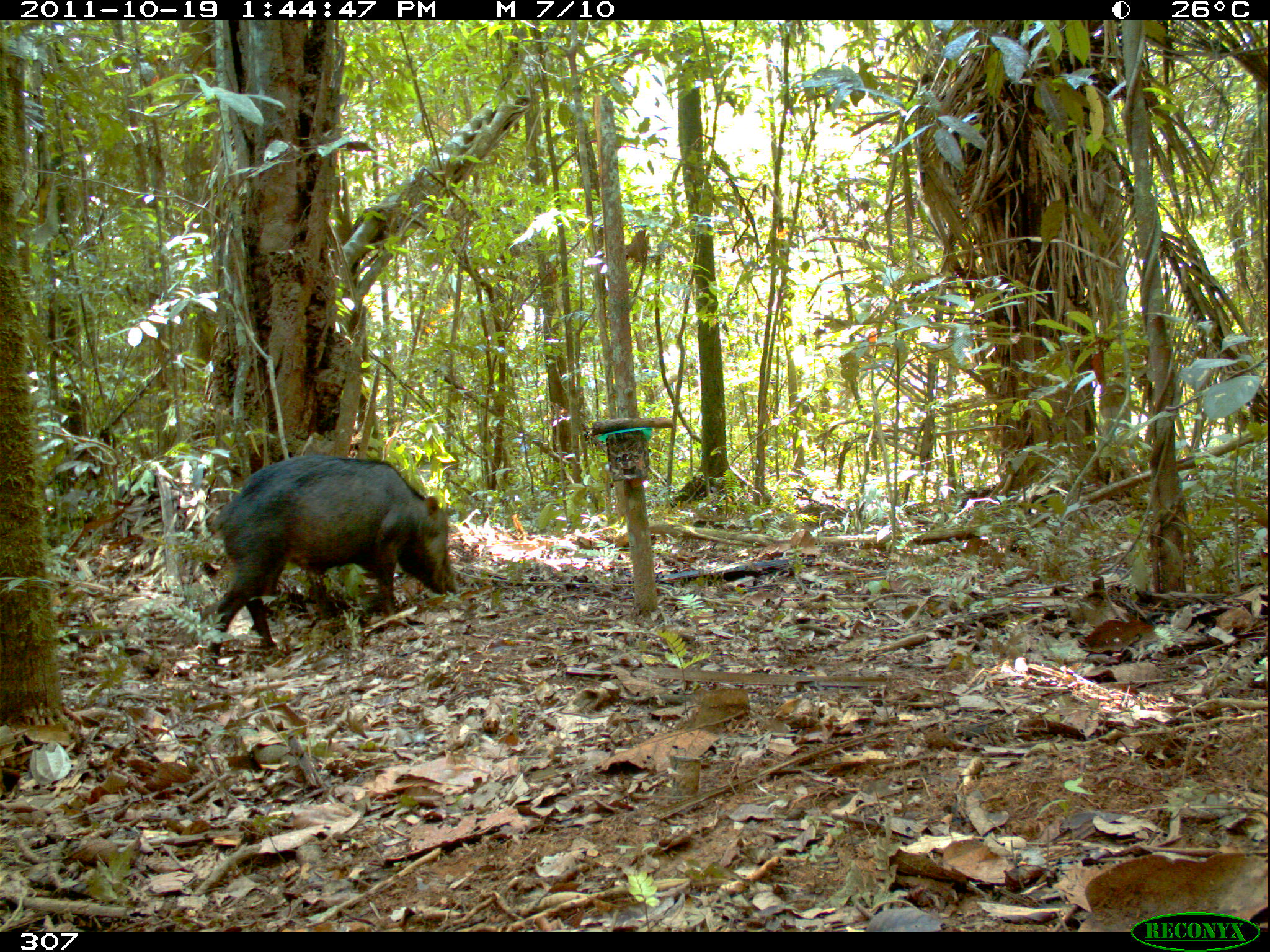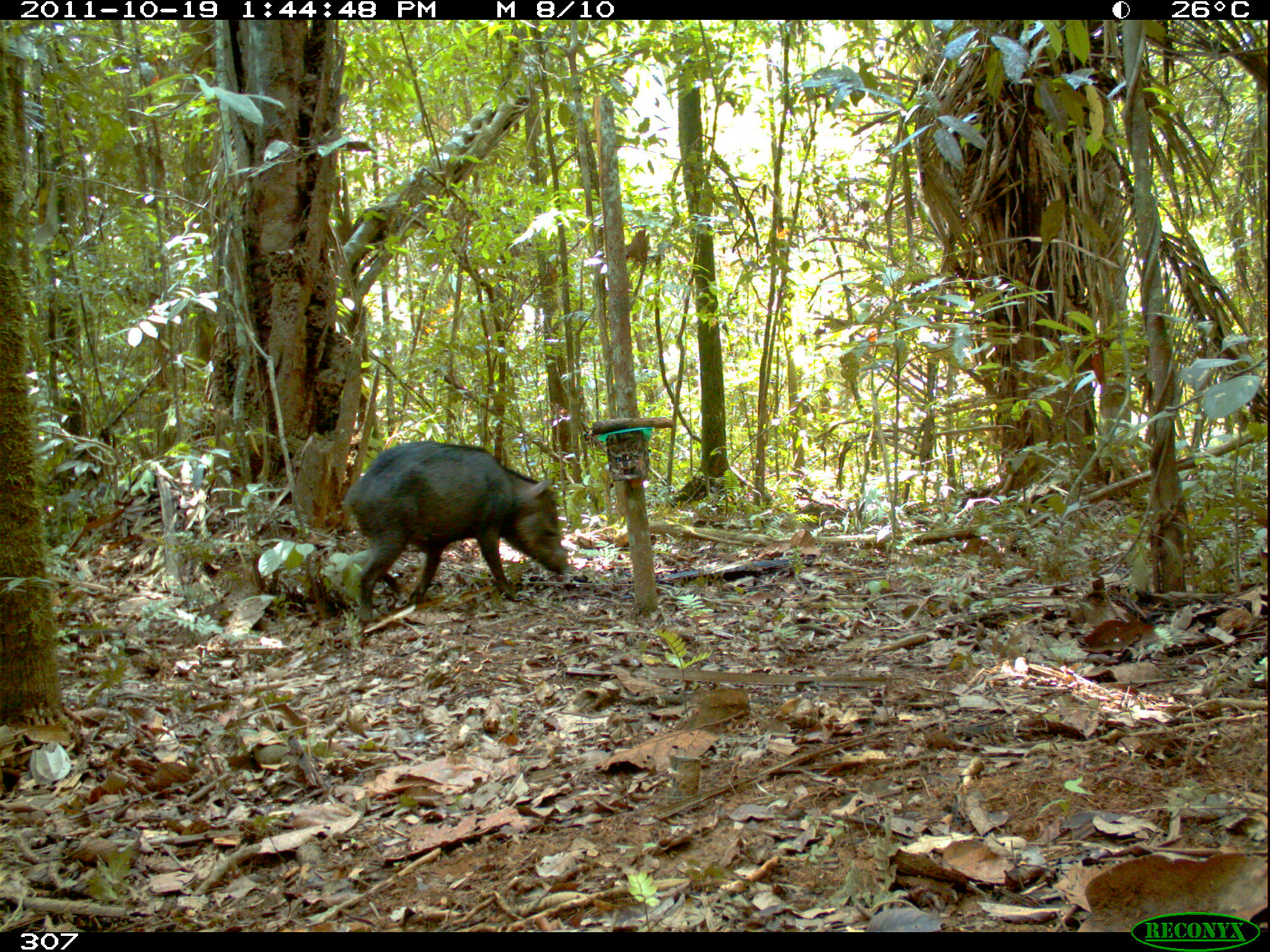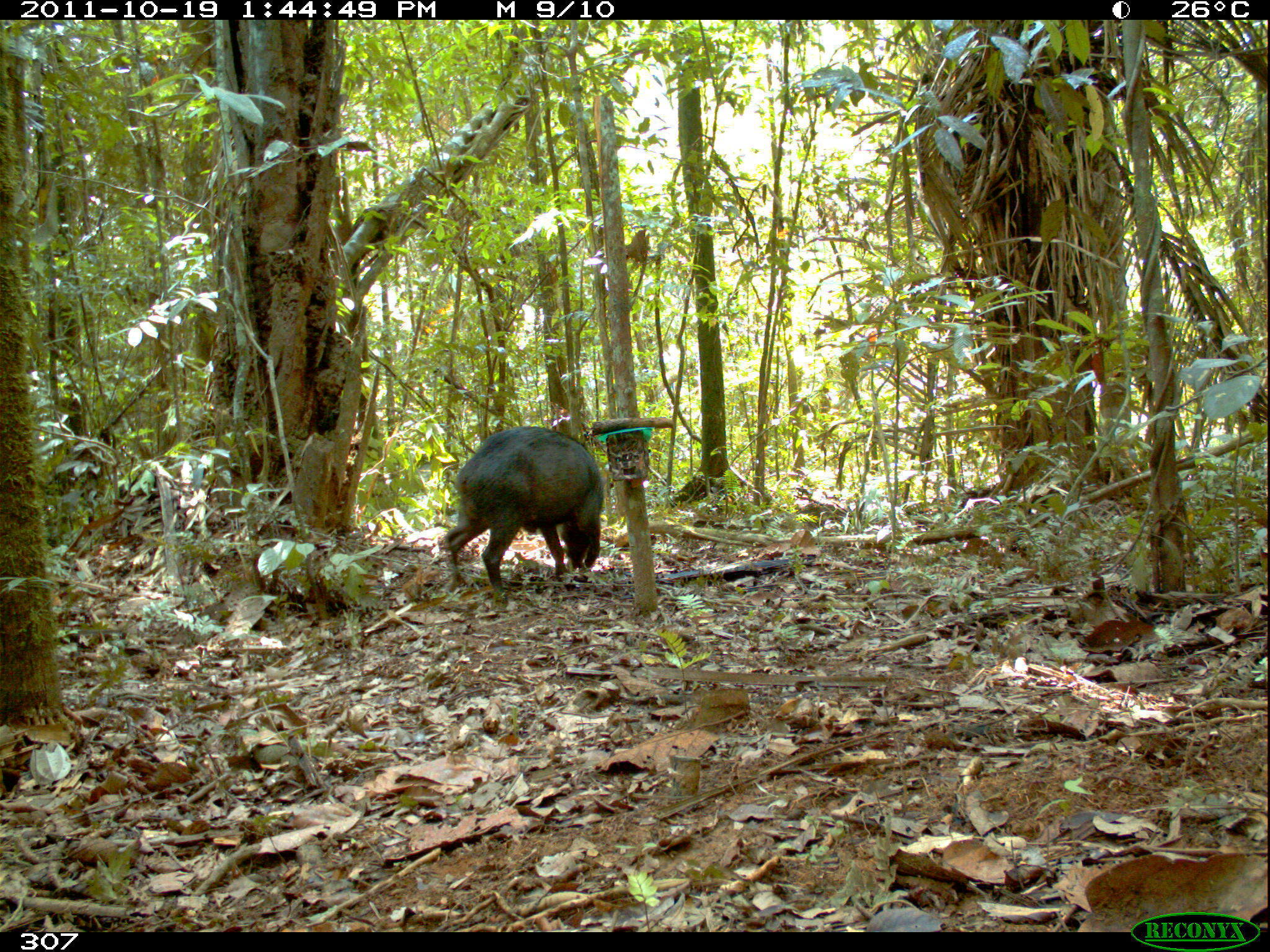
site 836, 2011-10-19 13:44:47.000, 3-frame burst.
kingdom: Animalia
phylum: Chordata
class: Mammalia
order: Artiodactyla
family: Tayassuidae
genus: Tayassu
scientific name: Tayassu pecari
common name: white-lipped peccary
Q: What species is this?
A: Tayassu pecari (white-lipped peccary).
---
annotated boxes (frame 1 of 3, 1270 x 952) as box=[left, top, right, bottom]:
tayassu pecari: box=[205, 453, 457, 670]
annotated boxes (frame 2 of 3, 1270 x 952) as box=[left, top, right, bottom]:
tayassu pecari: box=[344, 440, 568, 624]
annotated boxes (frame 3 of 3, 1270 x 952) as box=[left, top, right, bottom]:
tayassu pecari: box=[444, 425, 605, 606]